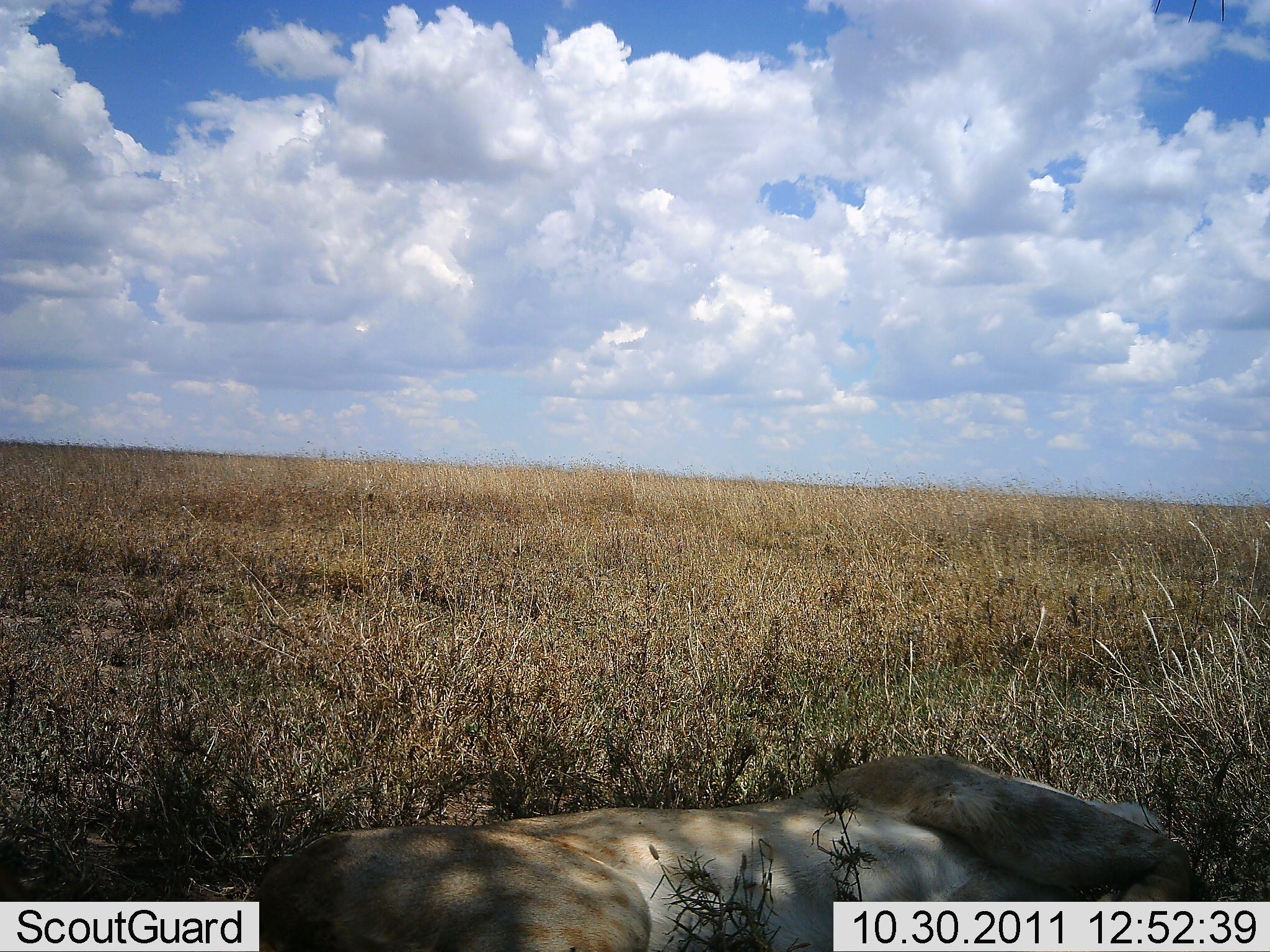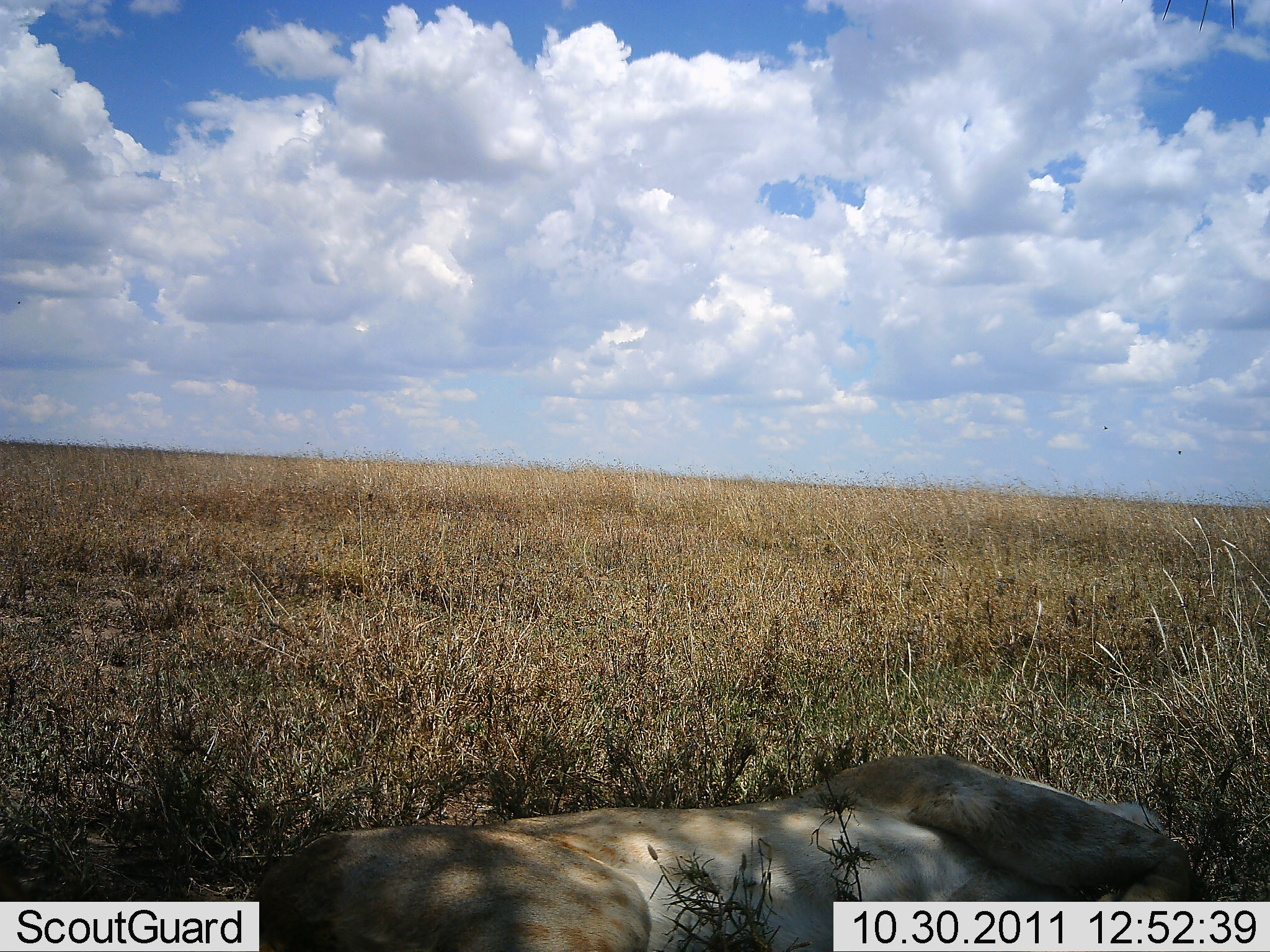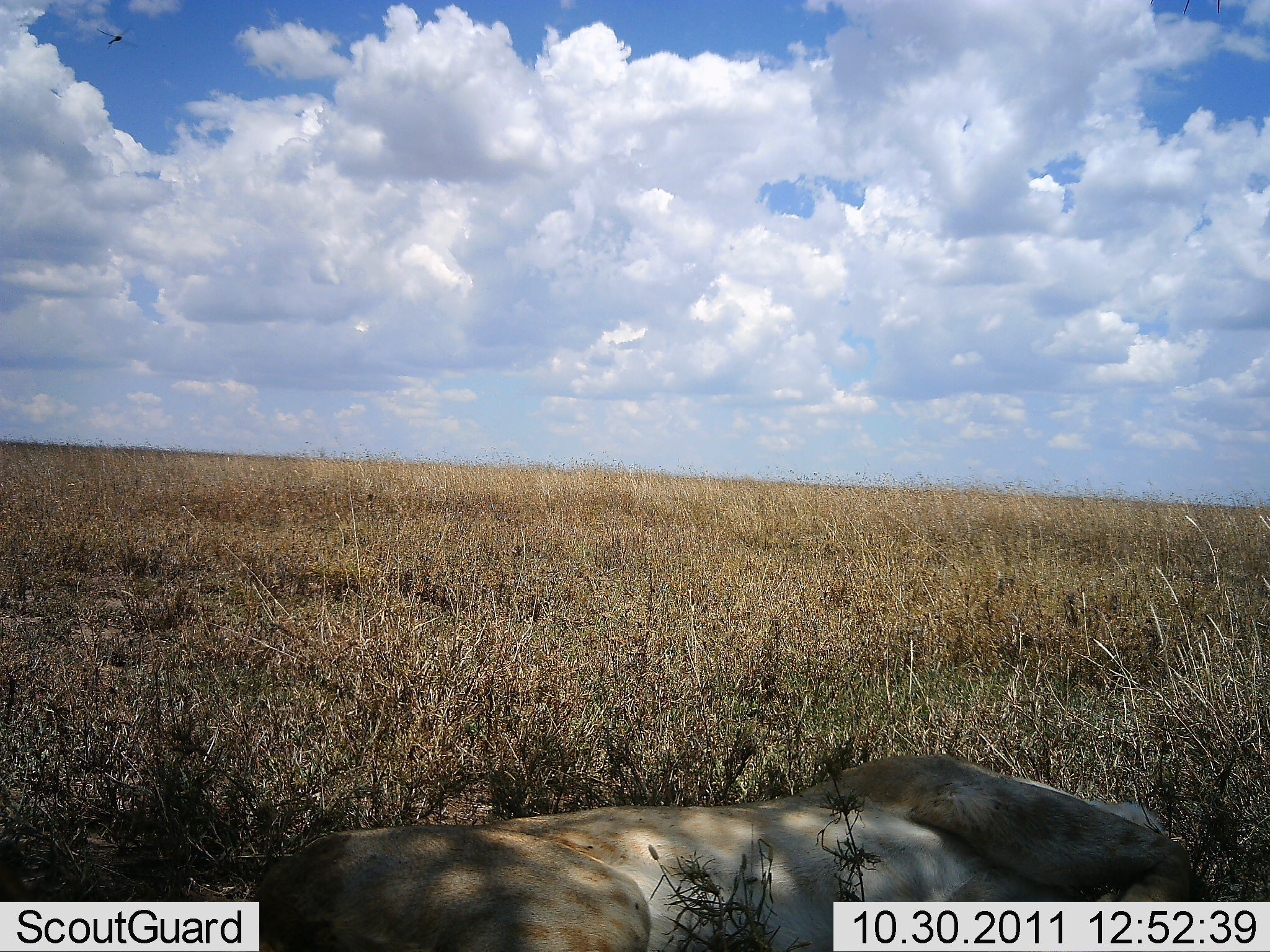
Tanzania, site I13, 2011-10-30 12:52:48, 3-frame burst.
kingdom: Animalia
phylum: Chordata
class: Mammalia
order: Carnivora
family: Felidae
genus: Panthera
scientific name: Panthera leo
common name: lion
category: lionfemale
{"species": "lionfemale (lion) (Panthera leo)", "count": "1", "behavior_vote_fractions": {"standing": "0%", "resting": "100%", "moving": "0%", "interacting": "0%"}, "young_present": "0%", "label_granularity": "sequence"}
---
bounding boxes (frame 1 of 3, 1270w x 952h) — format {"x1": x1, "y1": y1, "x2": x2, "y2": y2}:
animal: {"x1": 243, "y1": 754, "x2": 1192, "y2": 952}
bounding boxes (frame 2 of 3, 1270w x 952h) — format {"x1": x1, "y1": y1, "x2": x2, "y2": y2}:
animal: {"x1": 251, "y1": 754, "x2": 1205, "y2": 952}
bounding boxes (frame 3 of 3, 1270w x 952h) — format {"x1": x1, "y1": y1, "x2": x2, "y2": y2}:
animal: {"x1": 251, "y1": 754, "x2": 1197, "y2": 952}; {"x1": 92, "y1": 25, "x2": 141, "y2": 48}; {"x1": 46, "y1": 86, "x2": 67, "y2": 101}